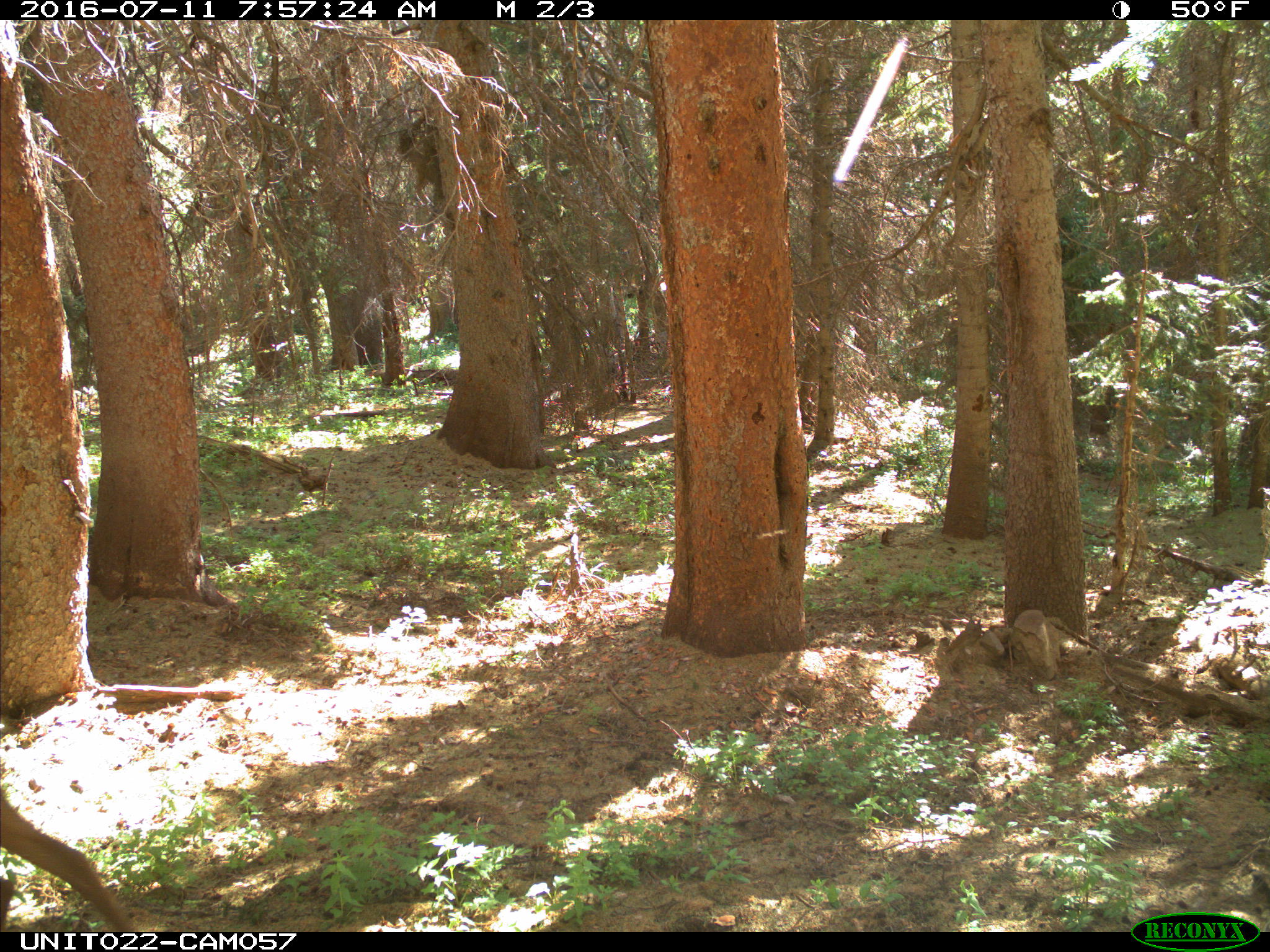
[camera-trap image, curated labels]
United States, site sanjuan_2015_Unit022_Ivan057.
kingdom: Animalia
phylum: Chordata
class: Mammalia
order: Artiodactyla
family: Cervidae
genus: Cervus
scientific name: Cervus elaphus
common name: red deer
Cervus elaphus (red deer).